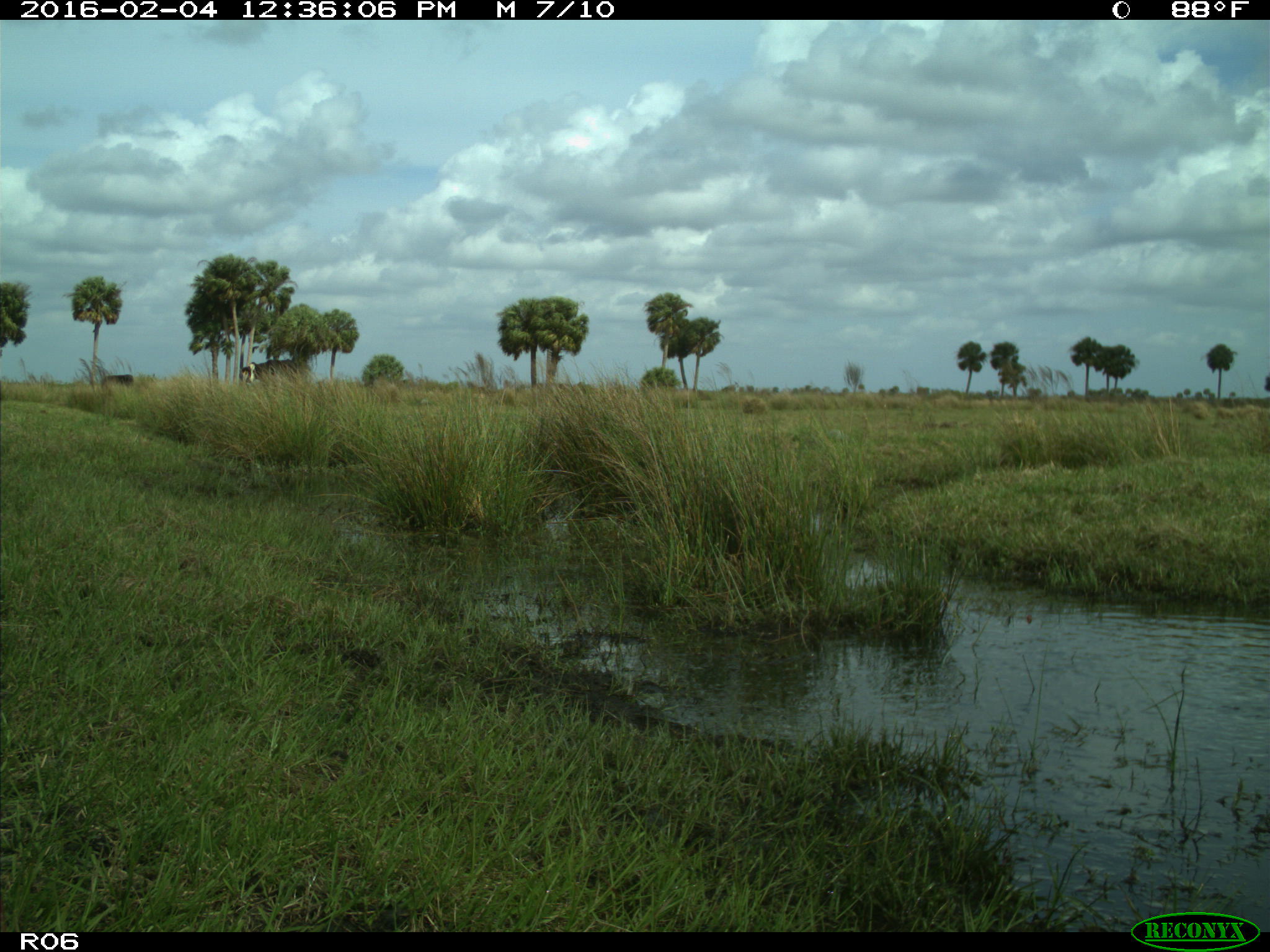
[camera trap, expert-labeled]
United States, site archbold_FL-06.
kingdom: Animalia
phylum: Chordata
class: Mammalia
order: Artiodactyla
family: Bovidae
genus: Bos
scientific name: Bos taurus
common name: domestic cow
Bos taurus (domestic cow).